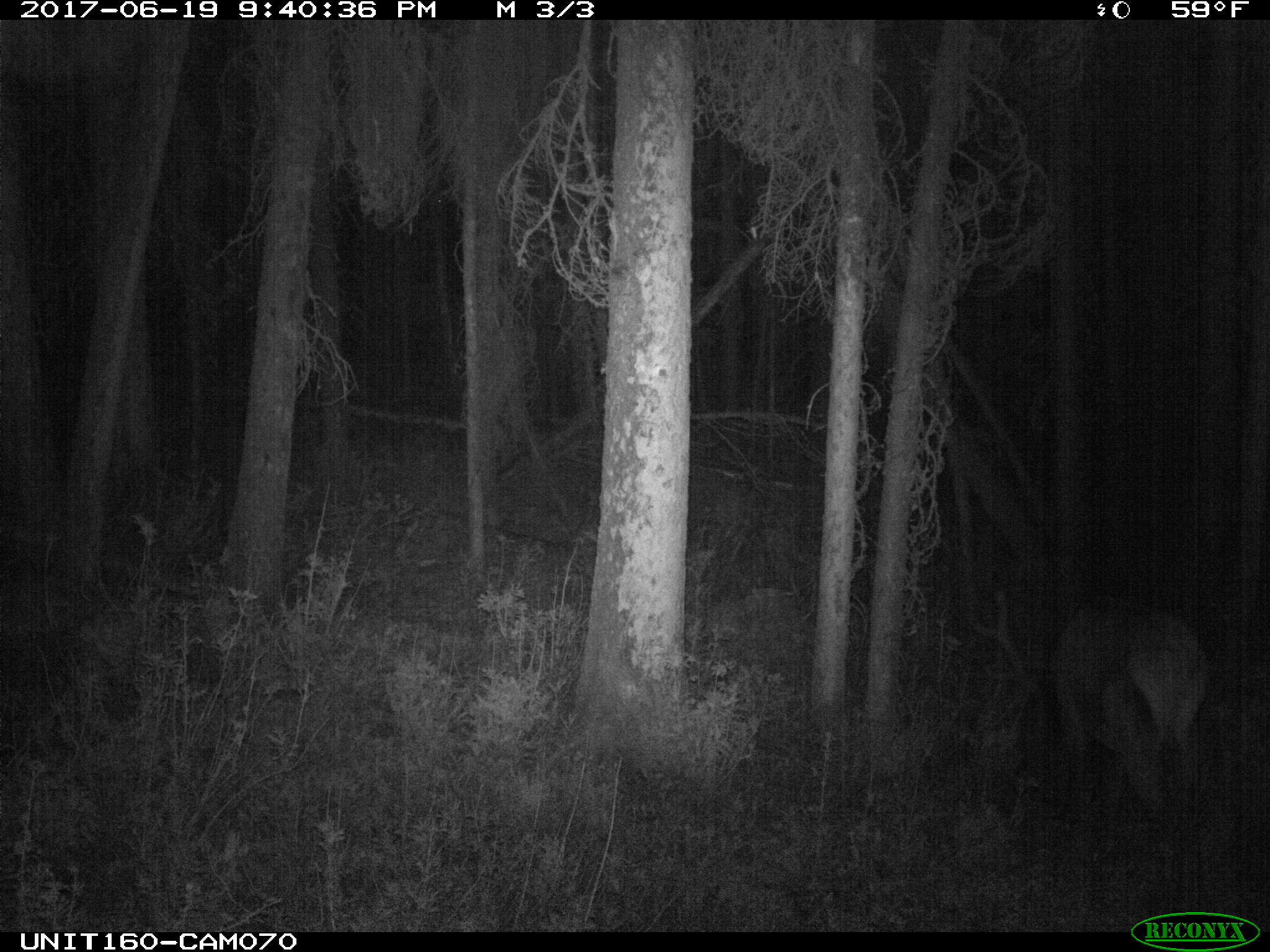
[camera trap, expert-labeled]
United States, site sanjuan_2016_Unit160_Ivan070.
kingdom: Animalia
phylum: Chordata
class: Mammalia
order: Artiodactyla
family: Cervidae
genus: Cervus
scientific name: Cervus elaphus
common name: red deer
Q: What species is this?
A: Cervus elaphus (red deer).